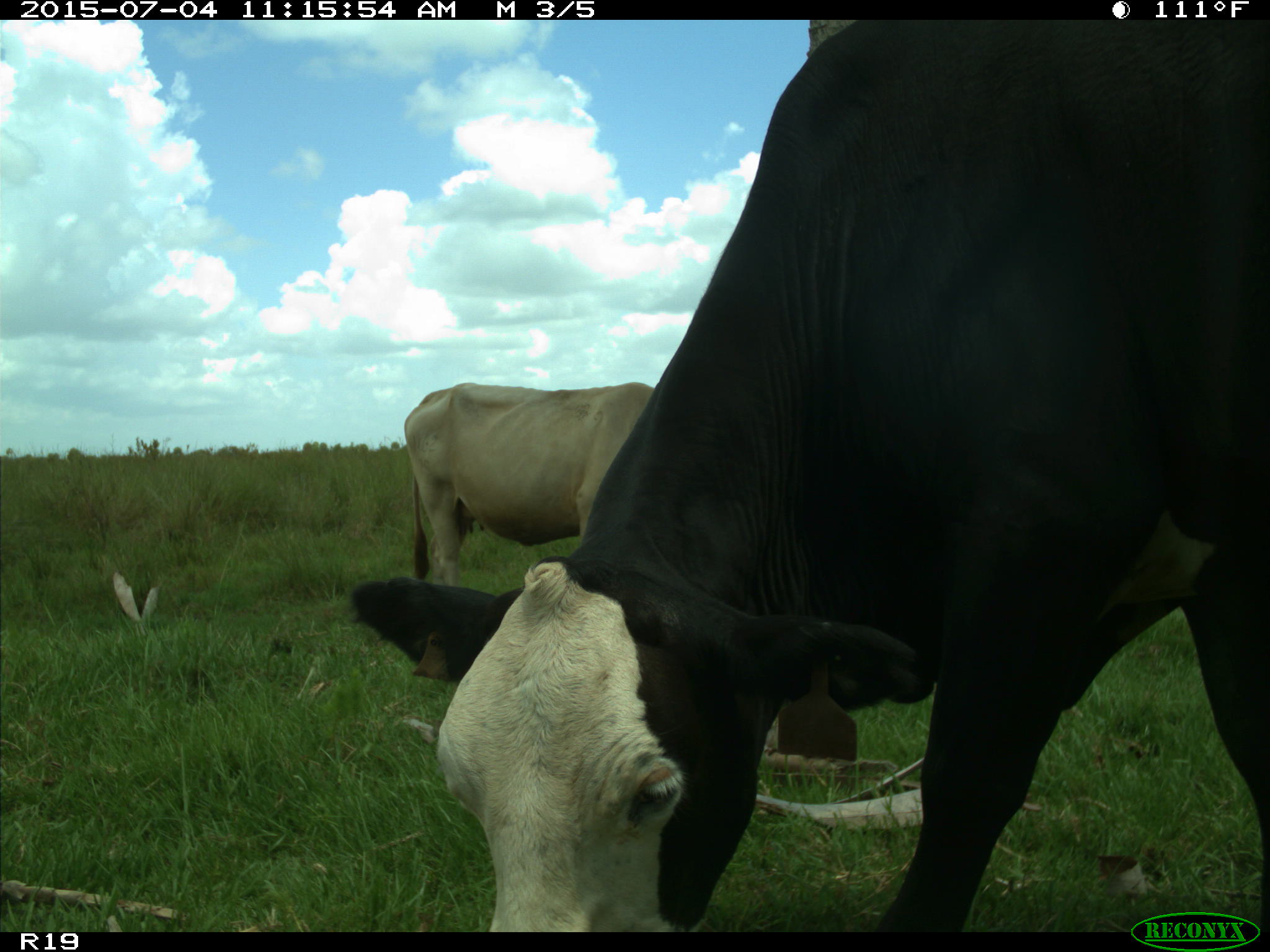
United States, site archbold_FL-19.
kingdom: Animalia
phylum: Chordata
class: Mammalia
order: Artiodactyla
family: Bovidae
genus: Bos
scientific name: Bos taurus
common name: domestic cow